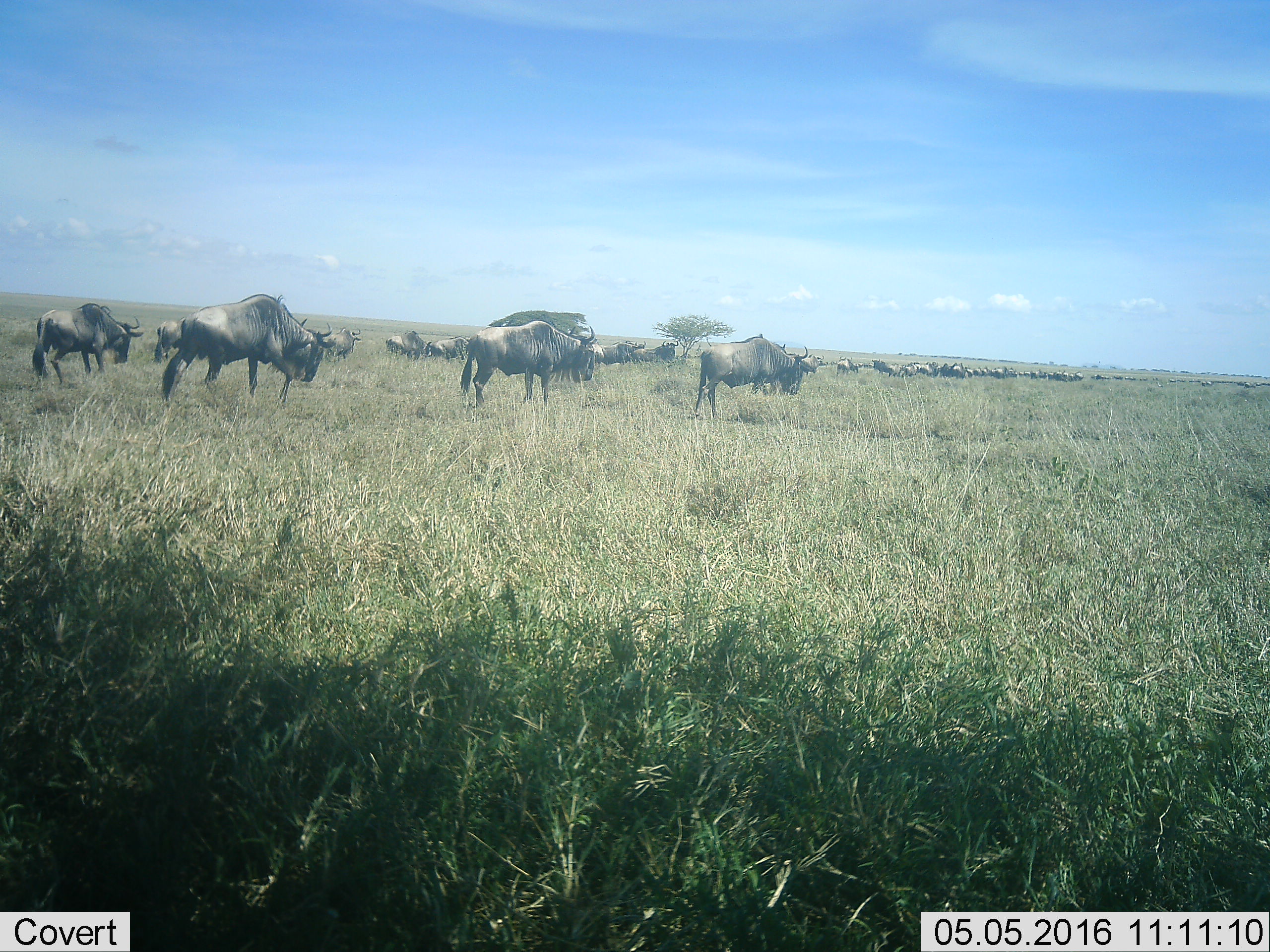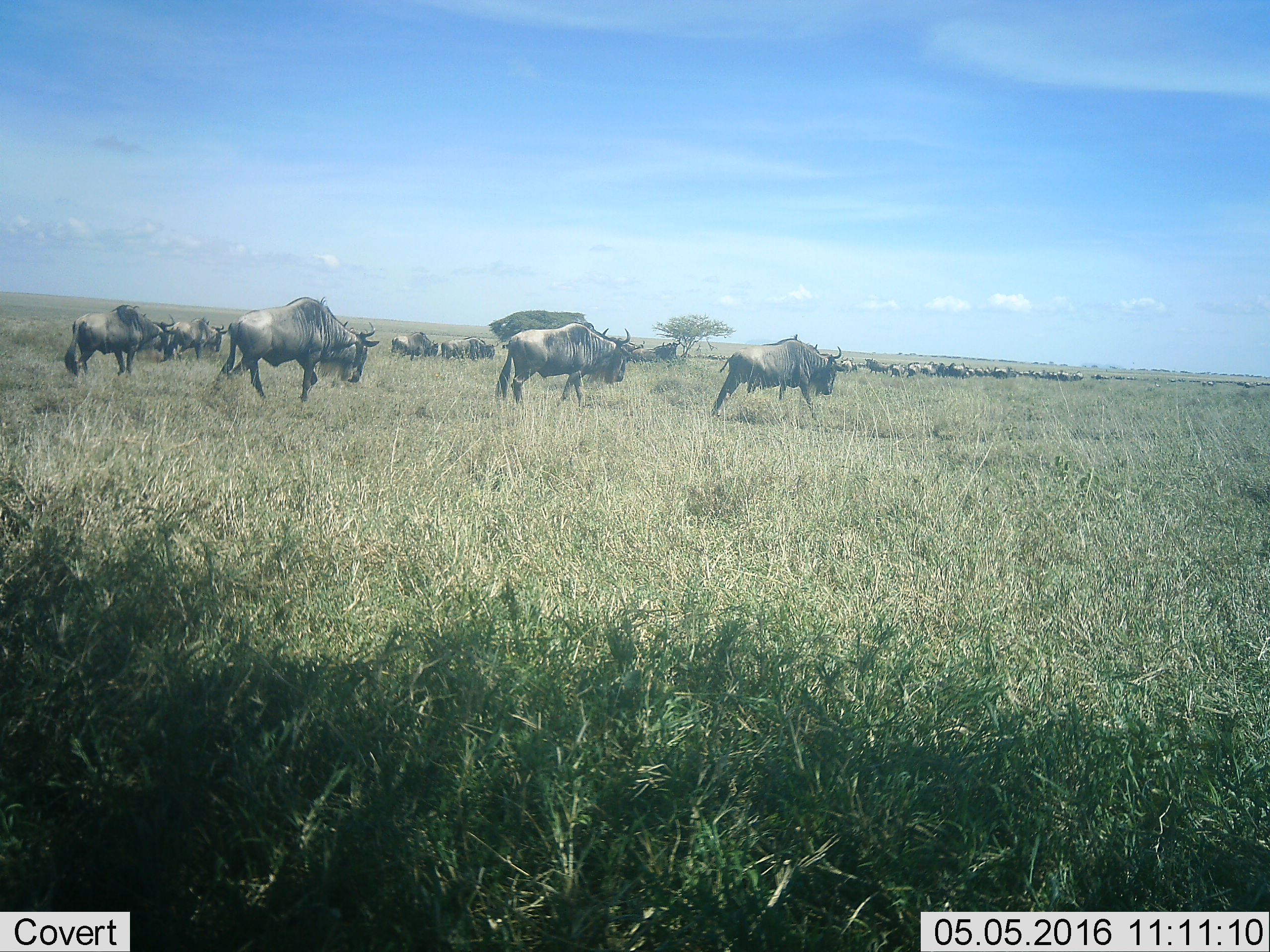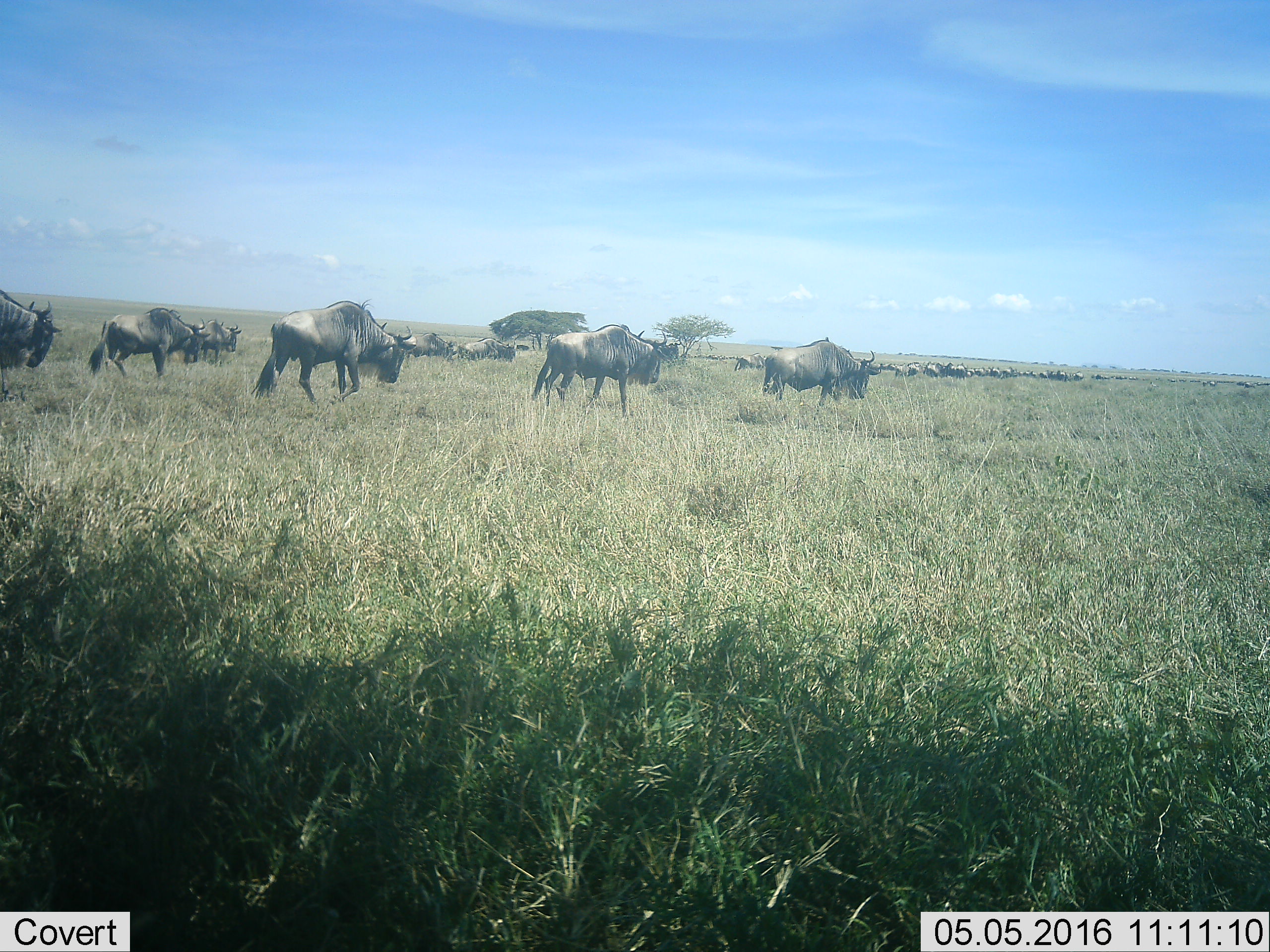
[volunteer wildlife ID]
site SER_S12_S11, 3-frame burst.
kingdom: Animalia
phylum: Chordata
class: Mammalia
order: Artiodactyla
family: Bovidae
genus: Connochaetes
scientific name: Connochaetes taurinus taurinus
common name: blue wildebeest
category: wildebeestblue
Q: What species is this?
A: Wildebeestblue (blue wildebeest) (Connochaetes taurinus taurinus).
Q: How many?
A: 51+.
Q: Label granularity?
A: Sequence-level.